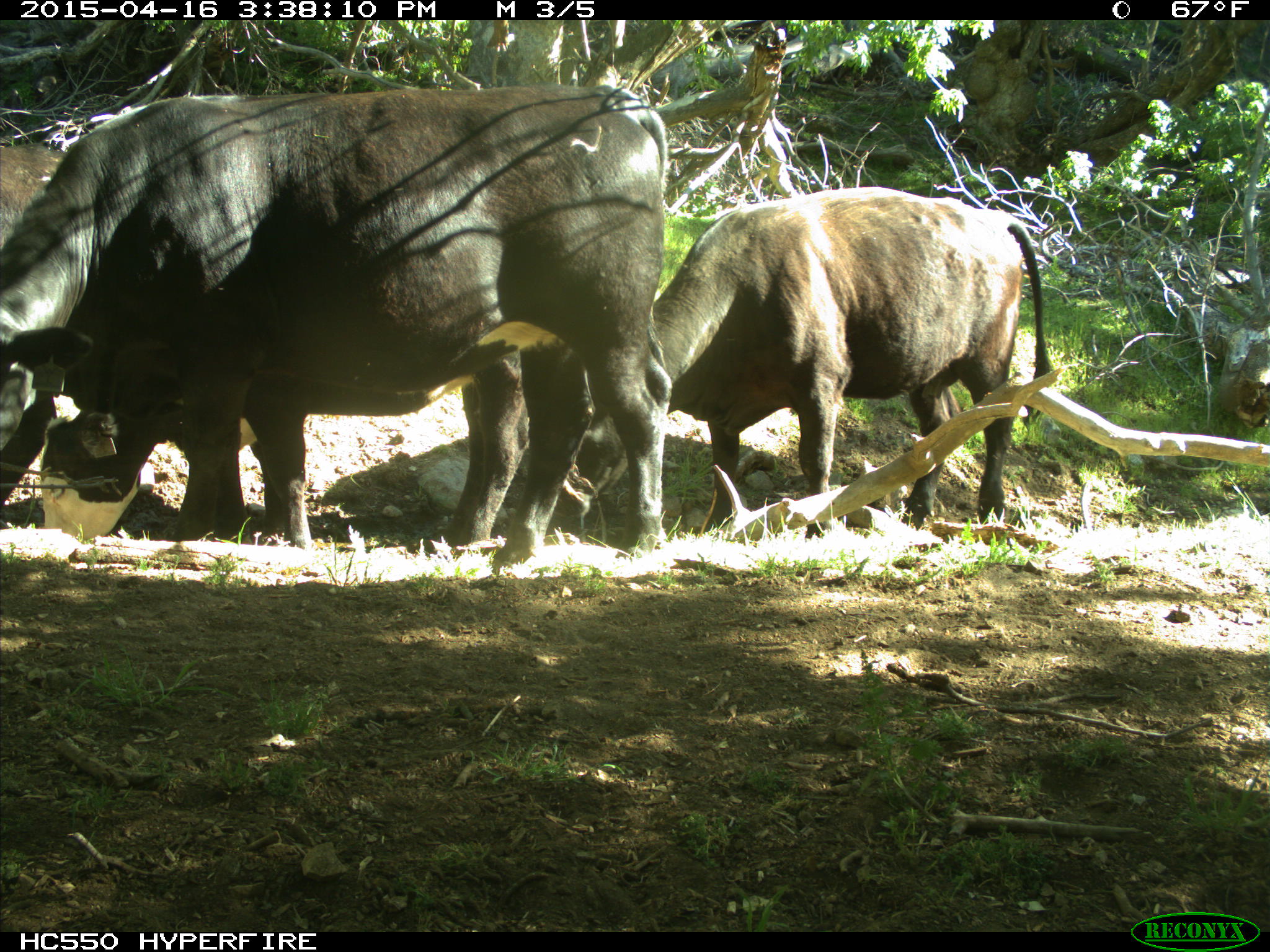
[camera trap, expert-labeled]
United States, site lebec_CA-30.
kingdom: Animalia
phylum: Chordata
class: Mammalia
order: Artiodactyla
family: Bovidae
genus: Bos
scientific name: Bos taurus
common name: domestic cow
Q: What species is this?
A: Bos taurus (domestic cow).